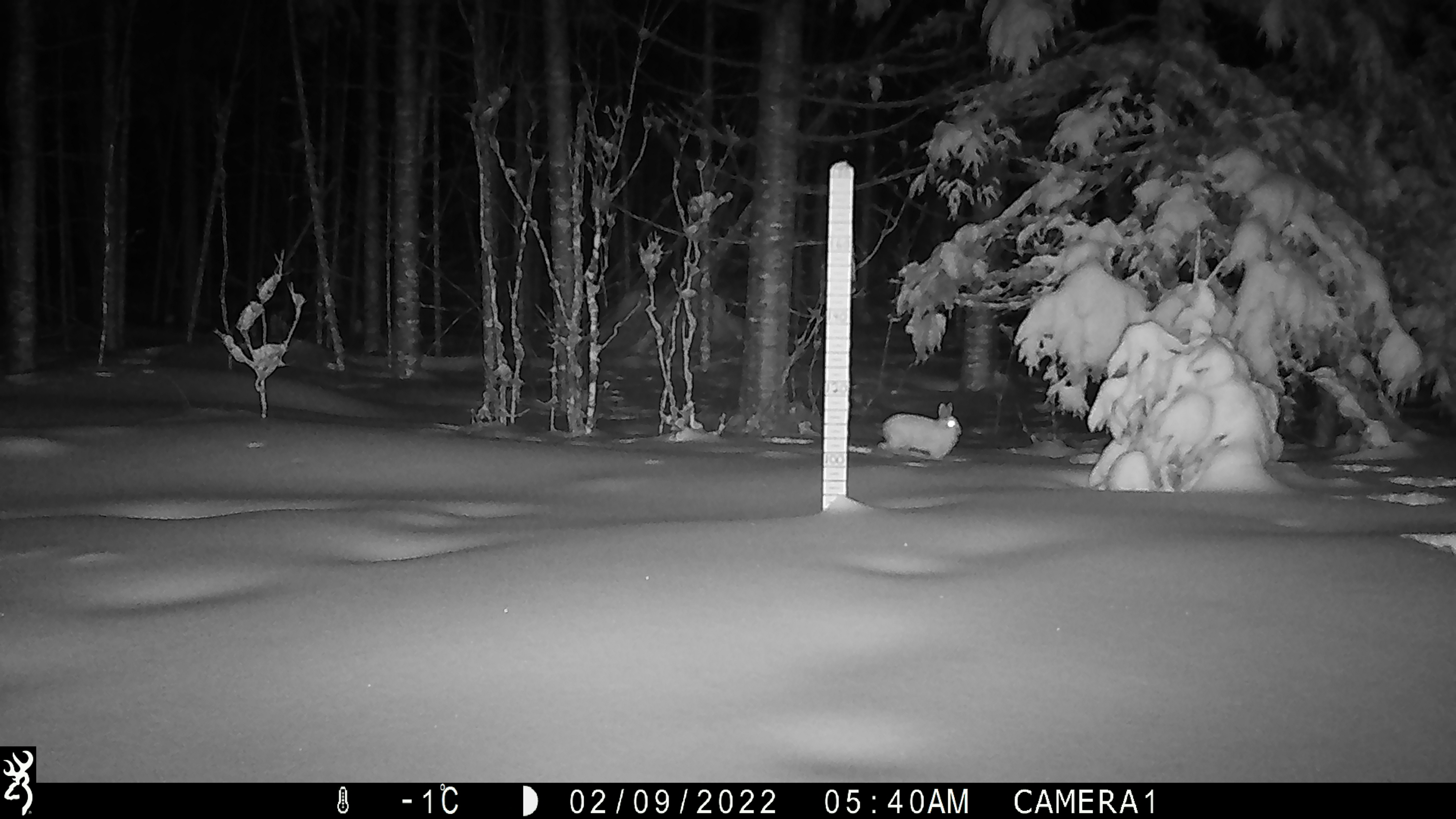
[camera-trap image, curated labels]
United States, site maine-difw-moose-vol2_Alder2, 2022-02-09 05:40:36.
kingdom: Animalia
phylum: Chordata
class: Mammalia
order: Lagomorpha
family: Leporidae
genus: Lepus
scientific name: Lepus americanus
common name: snowshoe hare